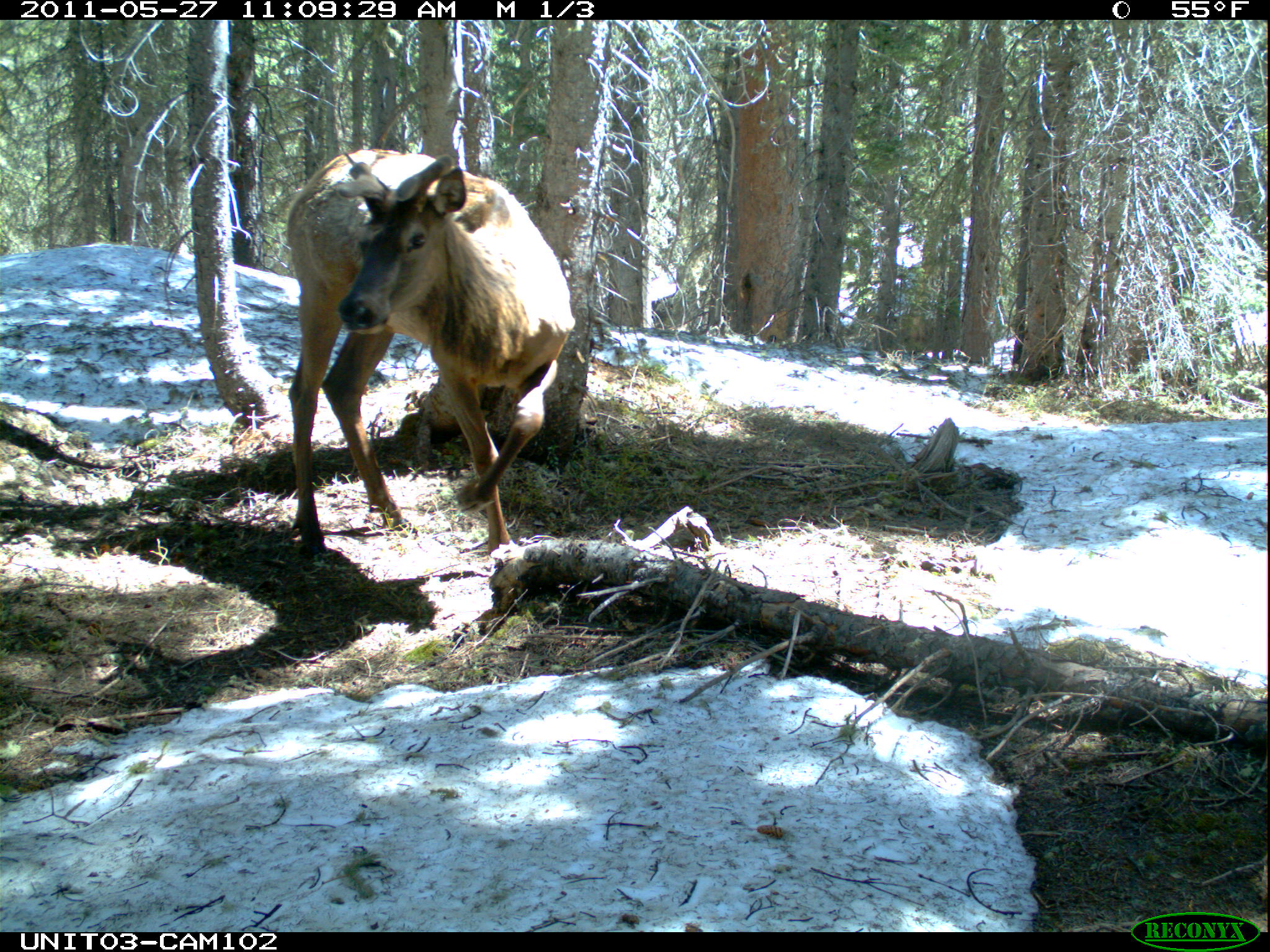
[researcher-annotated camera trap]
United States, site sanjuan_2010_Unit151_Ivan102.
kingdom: Animalia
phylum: Chordata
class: Mammalia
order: Artiodactyla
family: Cervidae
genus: Cervus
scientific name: Cervus elaphus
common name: red deer